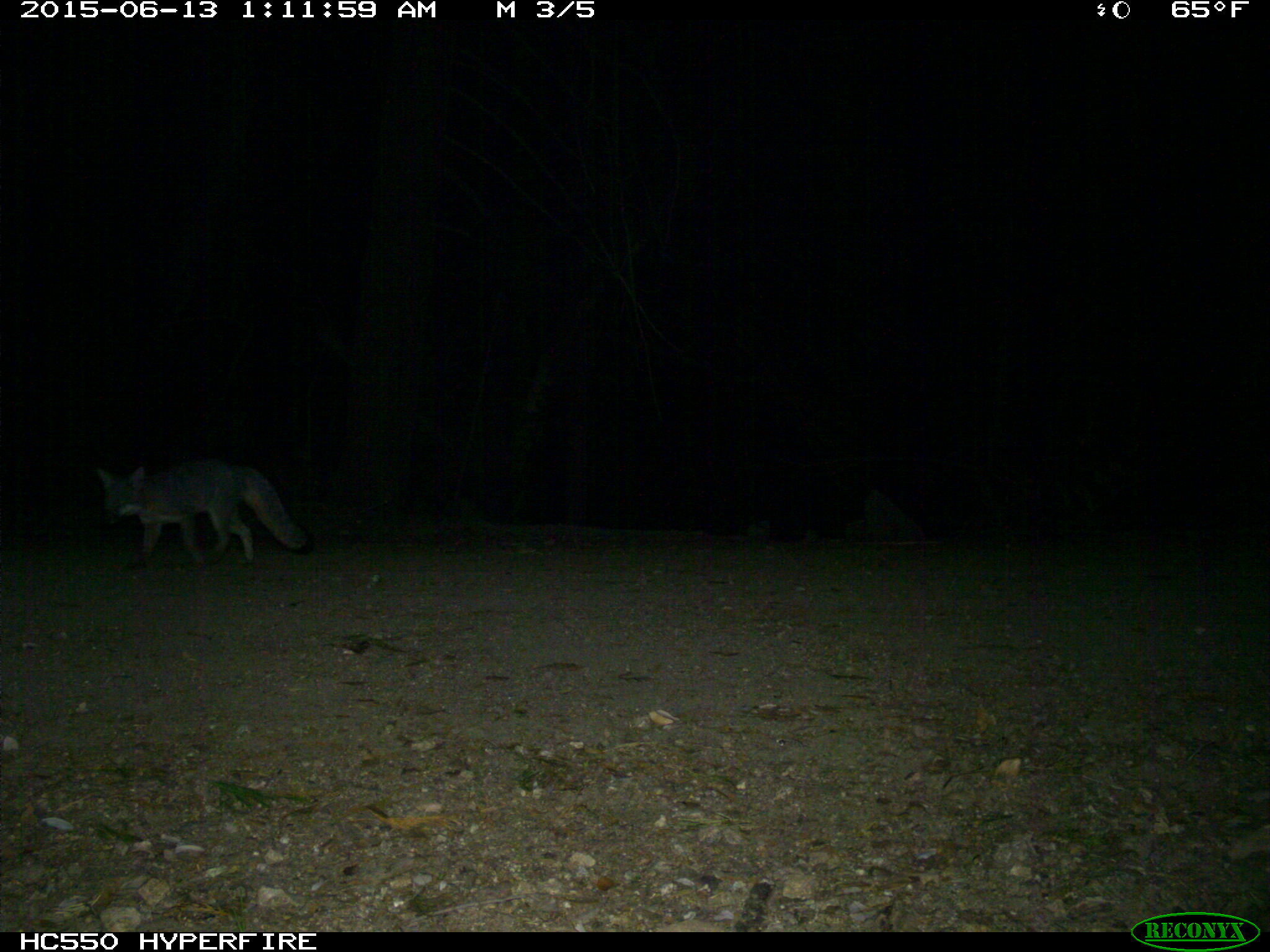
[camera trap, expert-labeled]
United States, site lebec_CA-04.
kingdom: Animalia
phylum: Chordata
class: Mammalia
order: Carnivora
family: Canidae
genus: Urocyon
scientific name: Urocyon cinereoargenteus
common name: gray fox